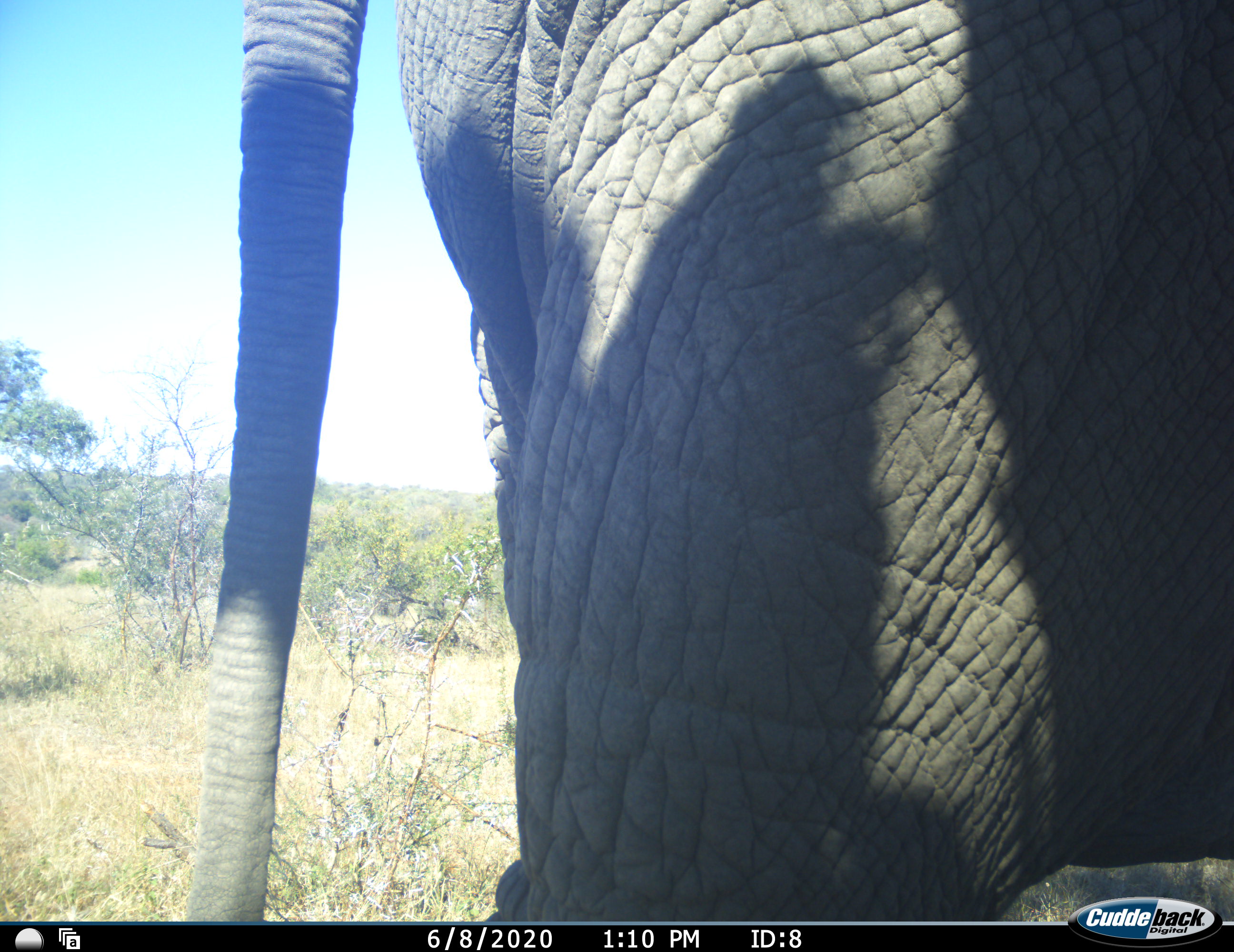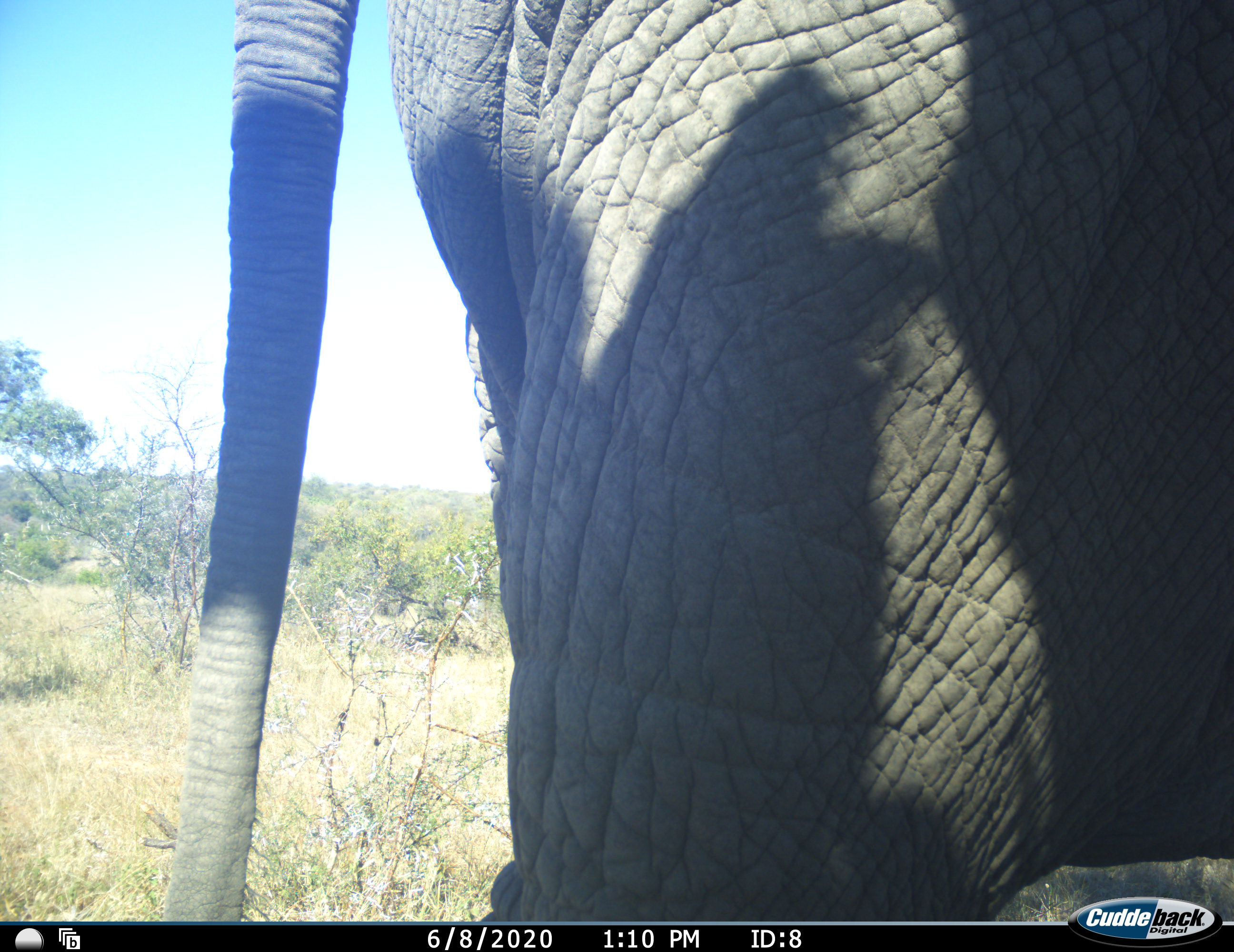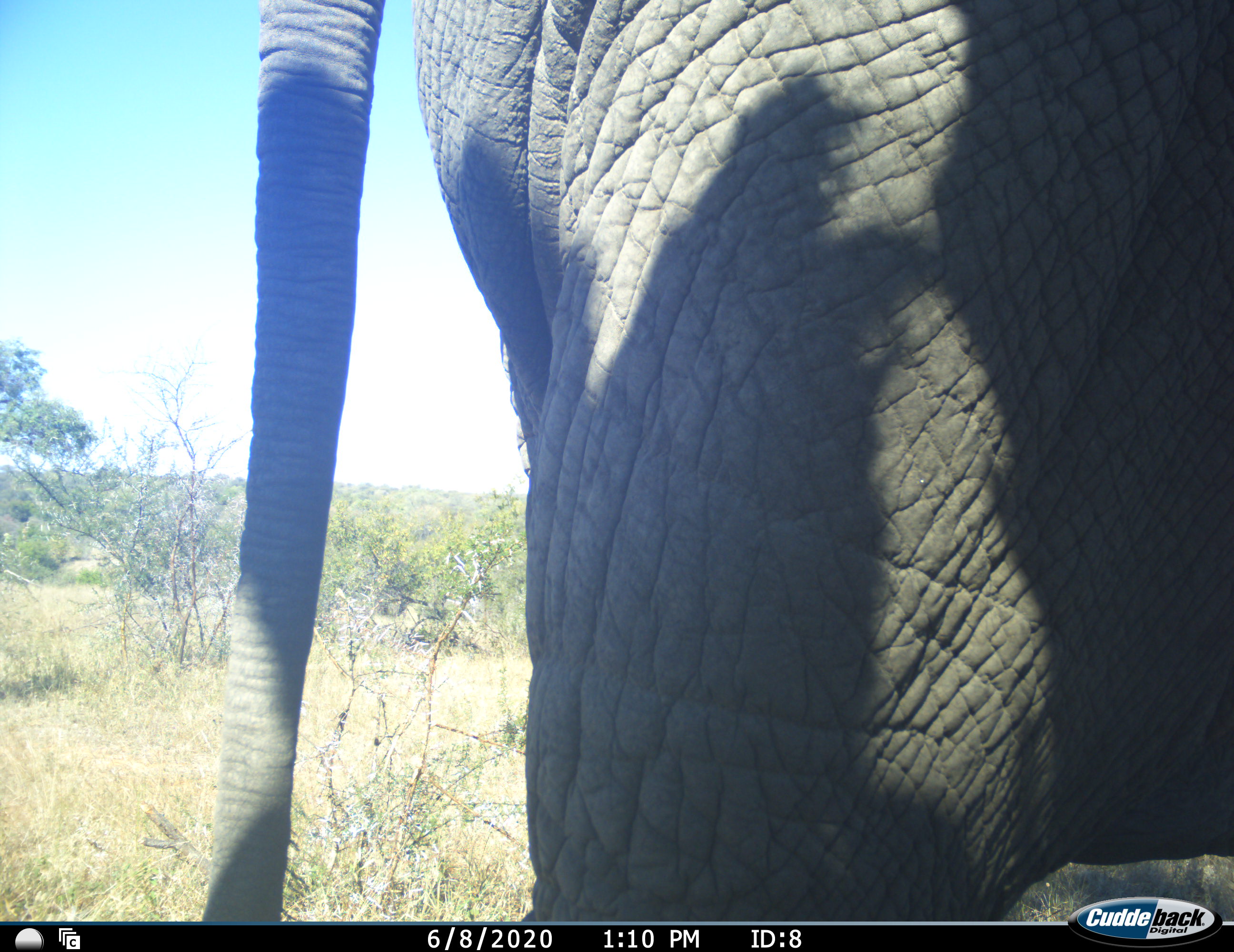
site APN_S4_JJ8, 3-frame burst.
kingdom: Animalia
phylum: Chordata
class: Mammalia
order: Proboscidea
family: Elephantidae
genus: Loxodonta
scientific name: Loxodonta africana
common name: african bush elephant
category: elephant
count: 1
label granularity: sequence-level